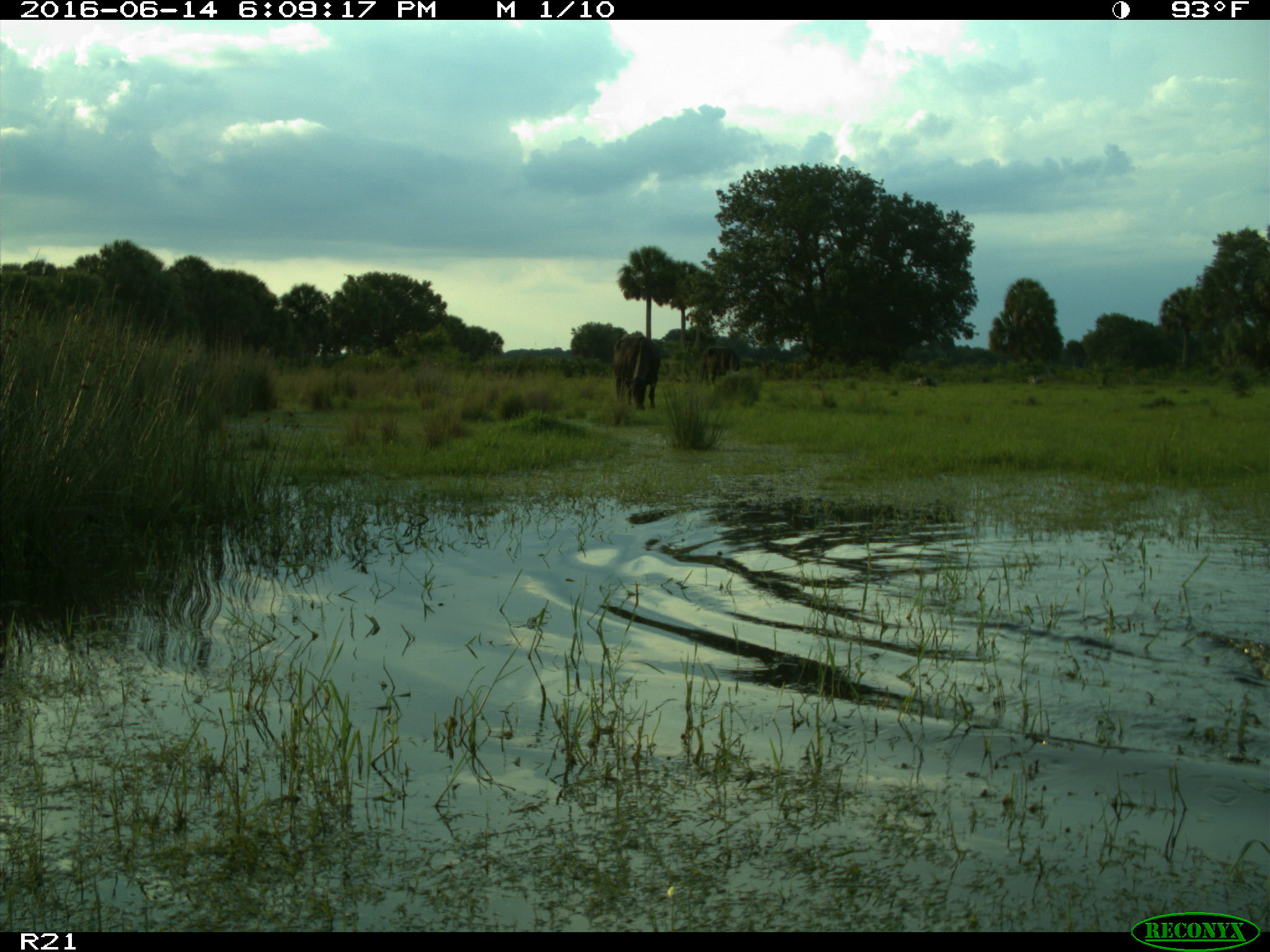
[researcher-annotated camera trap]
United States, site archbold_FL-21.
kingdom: Animalia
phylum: Chordata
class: Mammalia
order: Artiodactyla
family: Bovidae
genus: Bos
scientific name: Bos taurus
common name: domestic cow